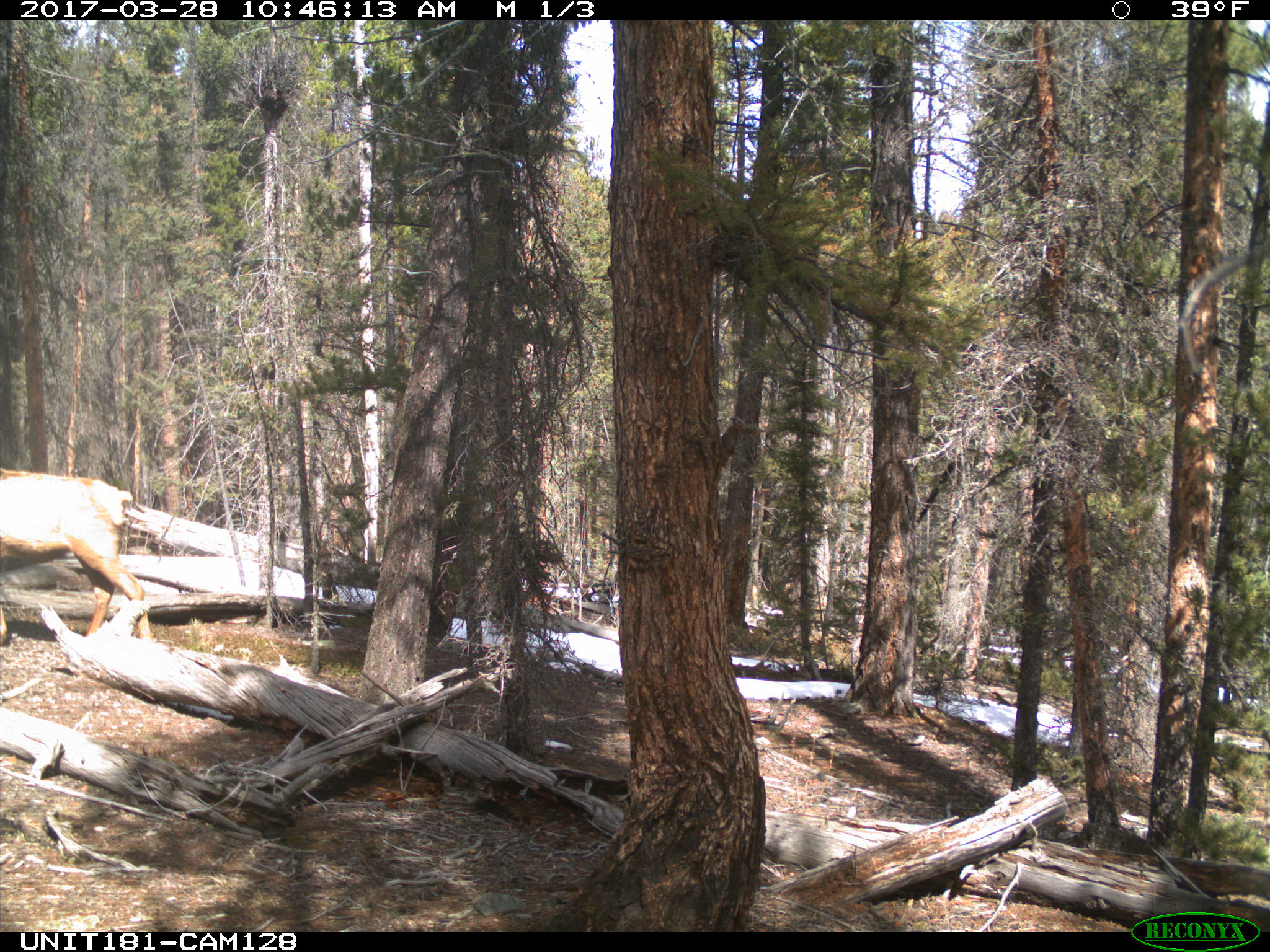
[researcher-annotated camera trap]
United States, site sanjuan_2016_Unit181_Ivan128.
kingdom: Animalia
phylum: Chordata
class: Mammalia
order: Artiodactyla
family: Cervidae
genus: Cervus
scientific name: Cervus elaphus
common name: red deer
Cervus elaphus (red deer).